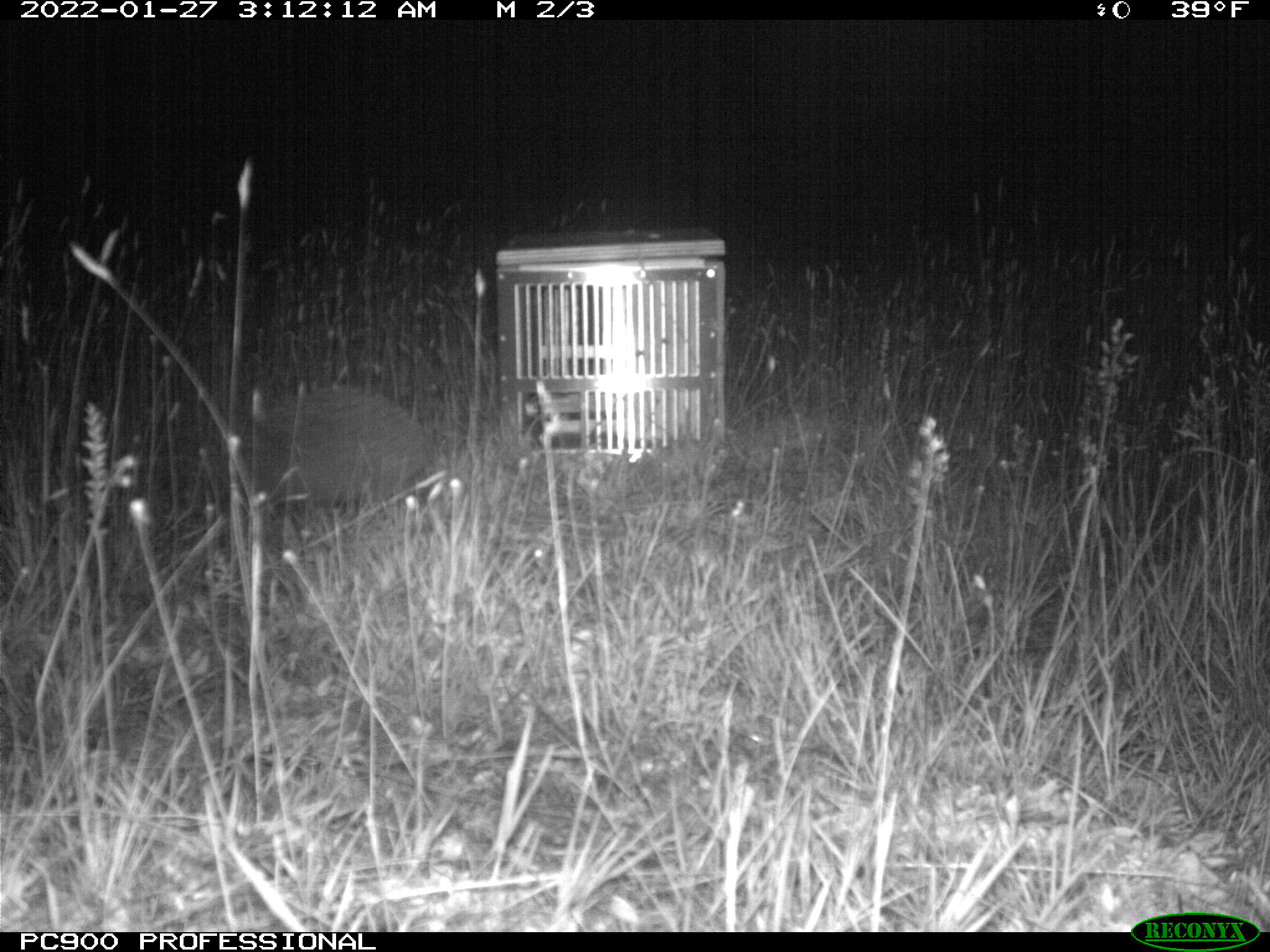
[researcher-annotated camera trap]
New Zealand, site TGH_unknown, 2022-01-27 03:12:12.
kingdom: Animalia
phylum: Chordata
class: Mammalia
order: Eulipotyphla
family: Erinaceidae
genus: Erinaceus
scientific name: Erinaceus europaeus europaeus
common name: european hedgehog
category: hedgehog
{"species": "hedgehog (european hedgehog) (Erinaceus europaeus europaeus)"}